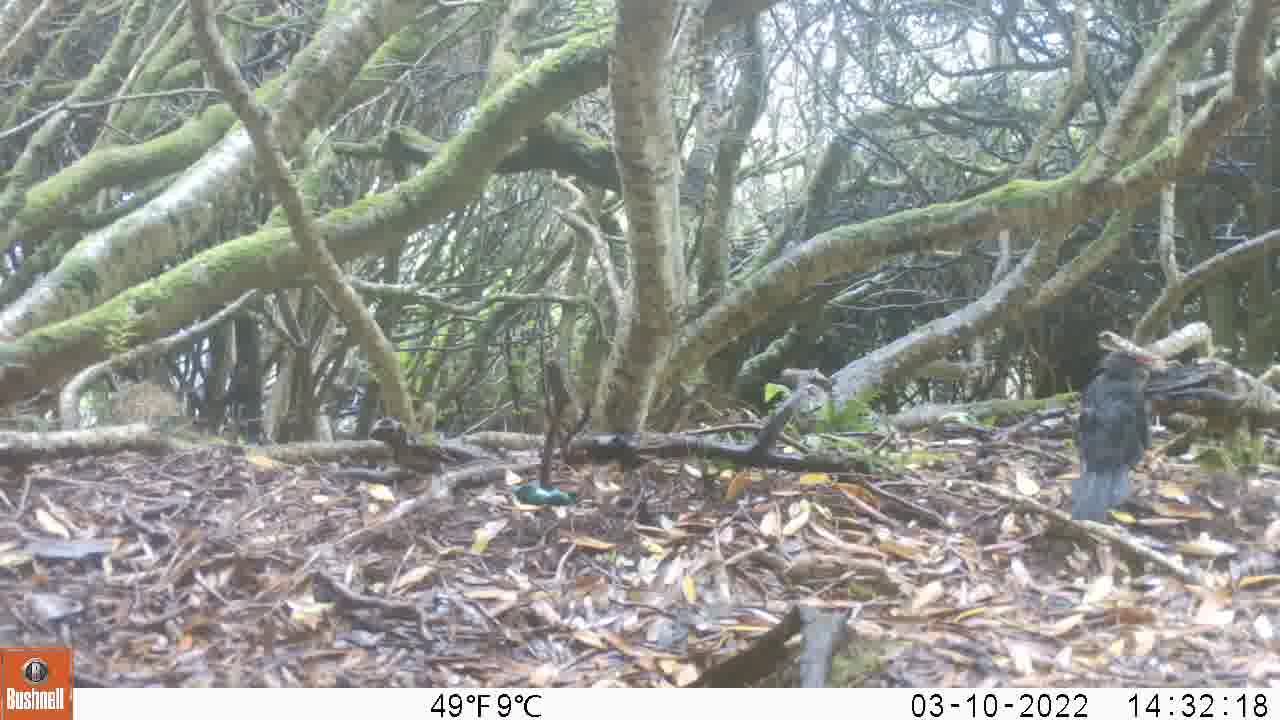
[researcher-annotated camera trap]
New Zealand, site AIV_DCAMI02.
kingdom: Animalia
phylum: Chordata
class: Aves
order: Passeriformes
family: Turdidae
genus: Turdus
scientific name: Turdus merula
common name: eurasian blackbird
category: blackbird